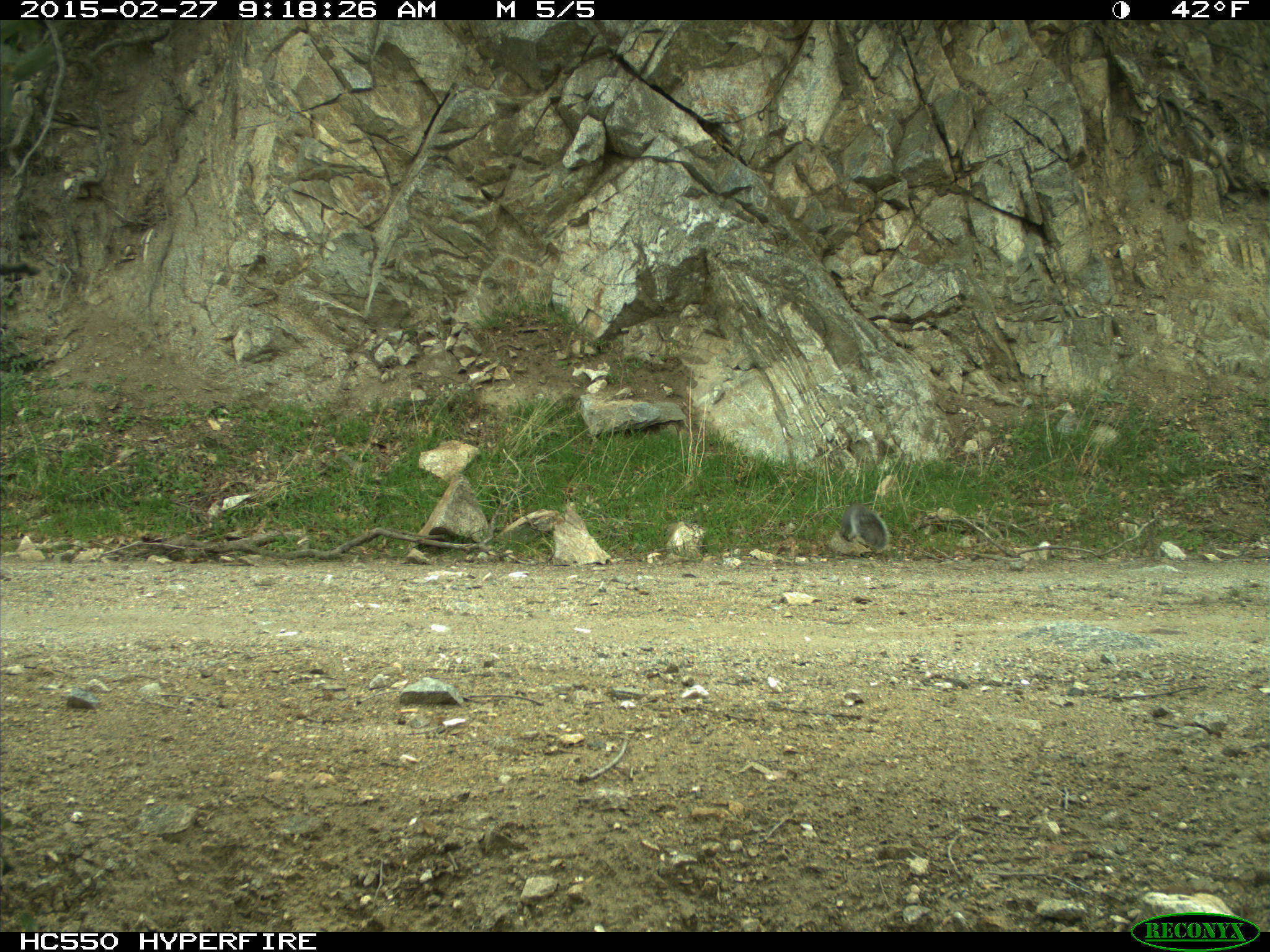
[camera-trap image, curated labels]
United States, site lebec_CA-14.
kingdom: Animalia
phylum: Chordata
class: Mammalia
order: Rodentia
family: Sciuridae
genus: Sciurus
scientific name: Sciurus carolinensis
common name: eastern gray squirrel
Sciurus carolinensis (eastern gray squirrel).